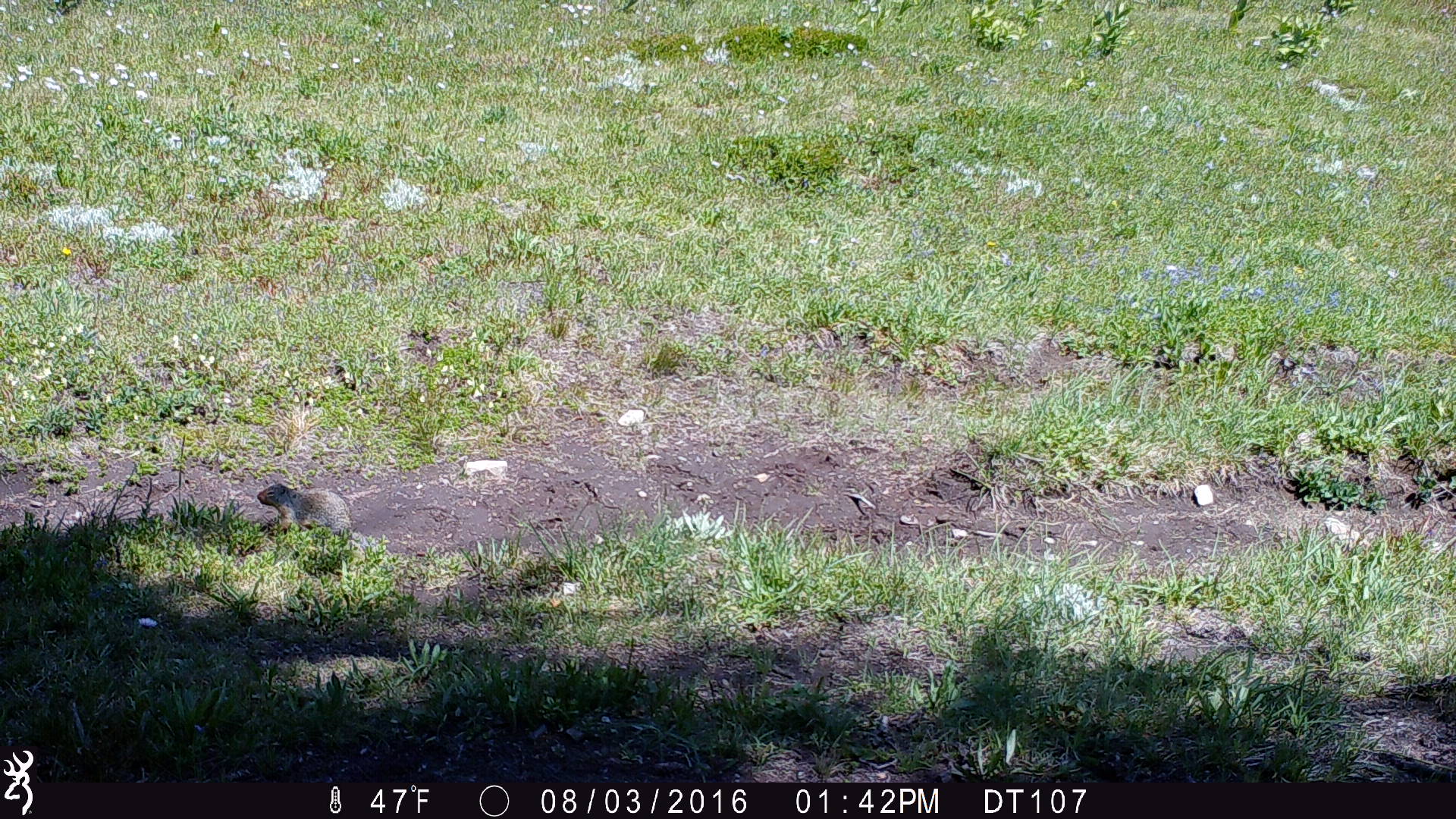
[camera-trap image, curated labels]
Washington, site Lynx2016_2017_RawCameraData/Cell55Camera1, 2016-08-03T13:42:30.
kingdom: Animalia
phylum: Chordata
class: Mammalia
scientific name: Mammalia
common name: small mammal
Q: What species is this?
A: Small mammal (Mammalia).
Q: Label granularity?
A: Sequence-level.